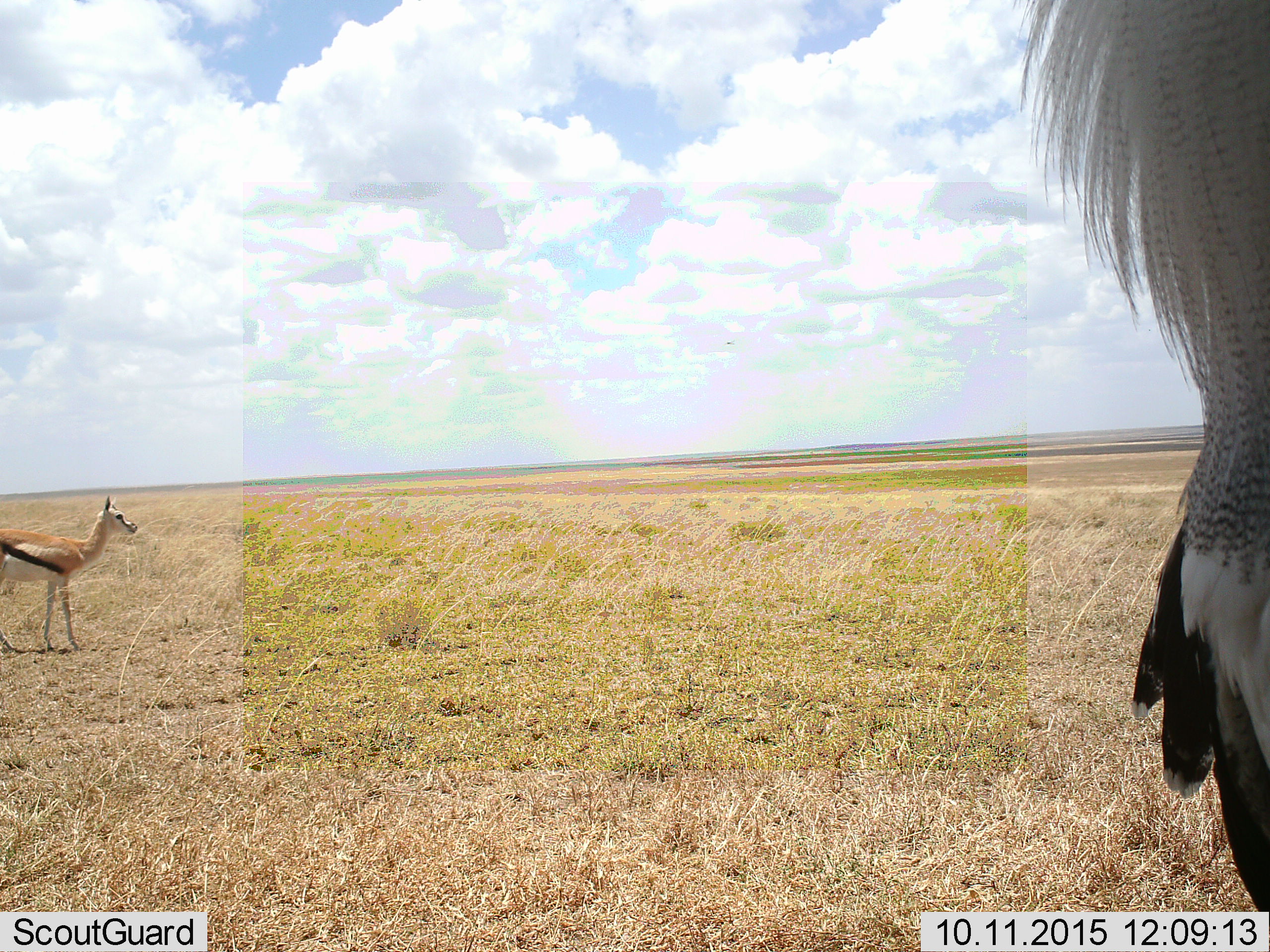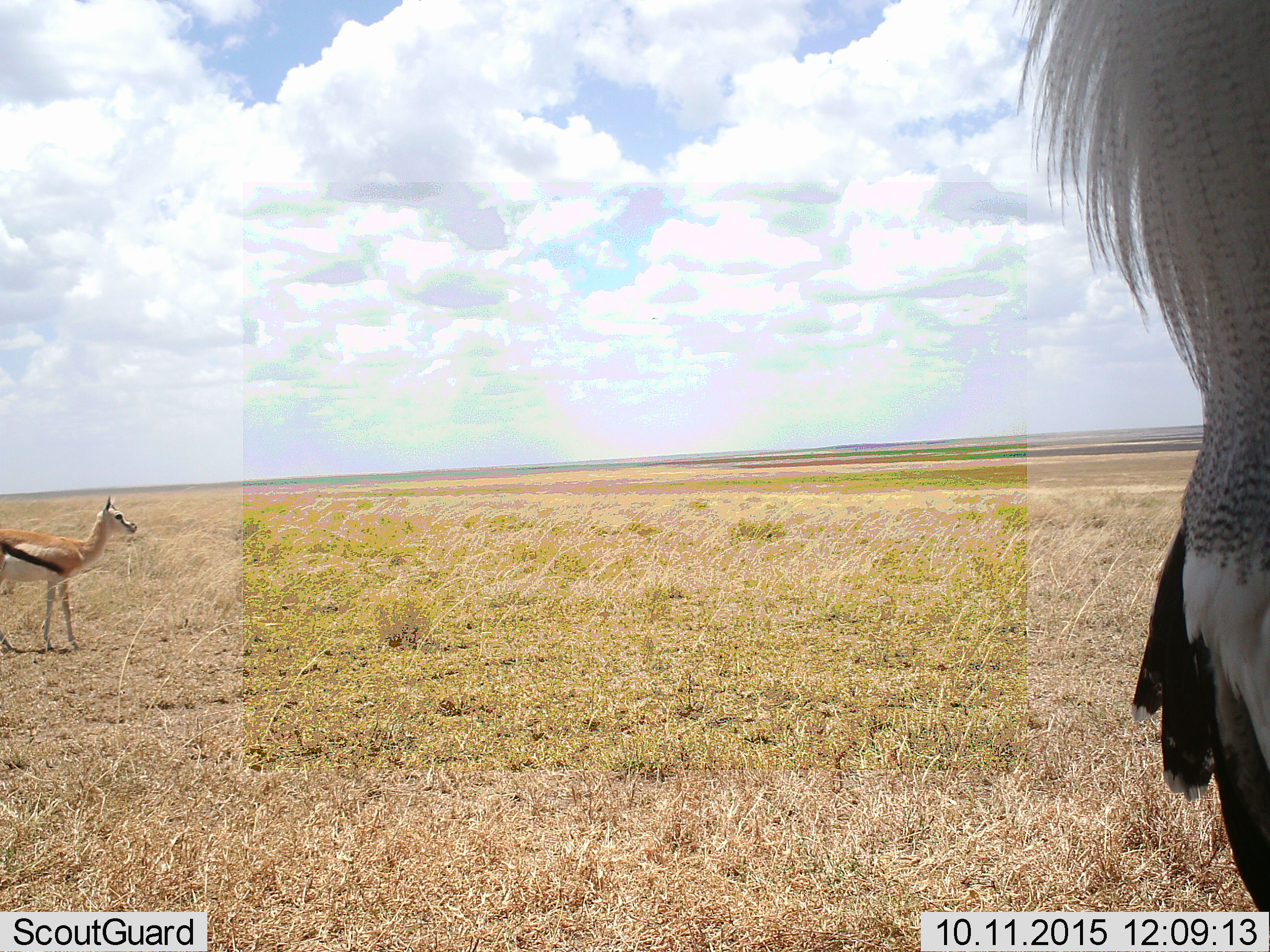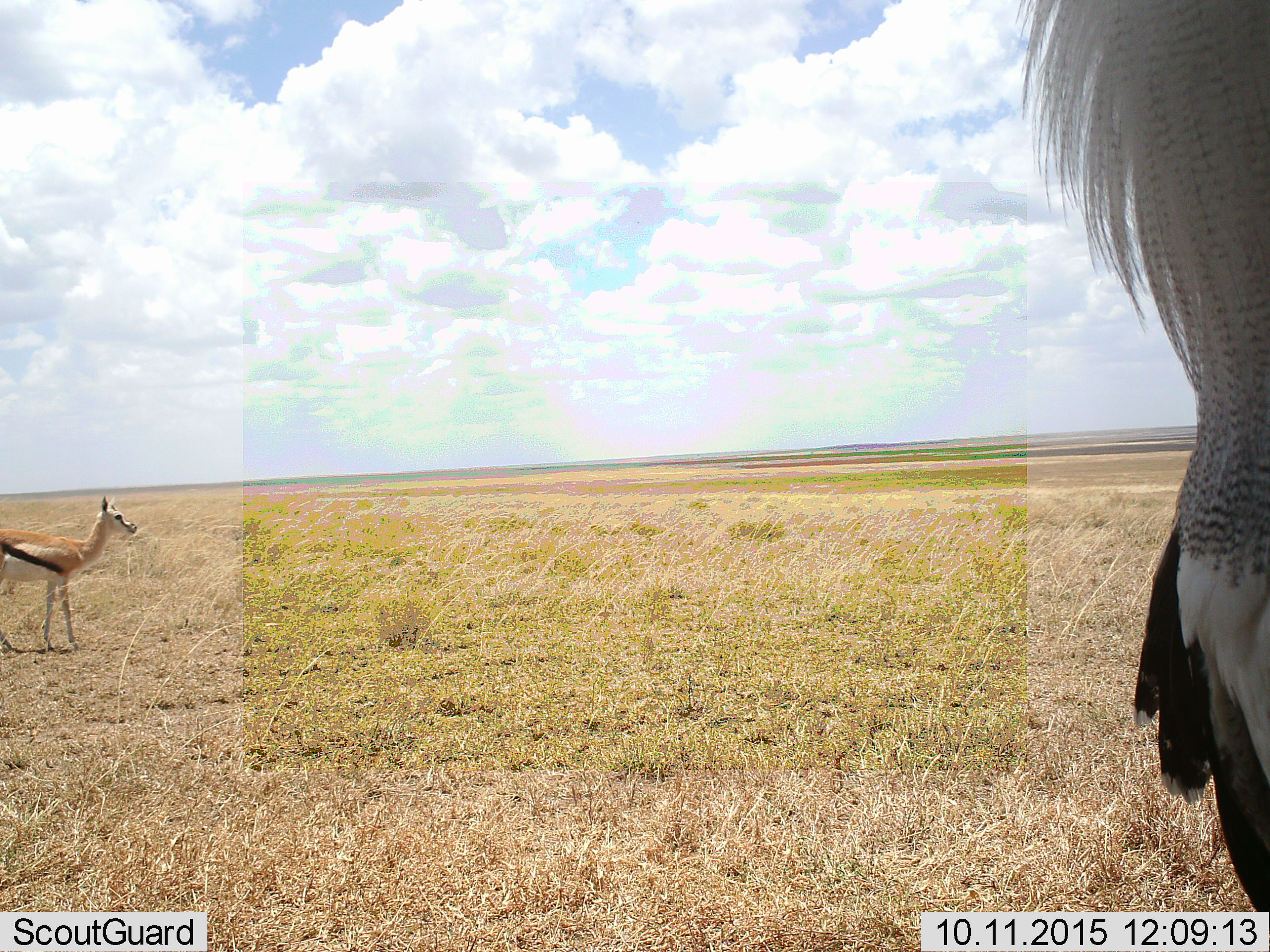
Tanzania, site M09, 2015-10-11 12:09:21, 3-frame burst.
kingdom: Animalia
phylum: Chordata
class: Mammalia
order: Artiodactyla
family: Bovidae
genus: Eudorcas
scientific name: Eudorcas thomsonii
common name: thomson's gazelle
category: gazellethomsons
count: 1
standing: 100%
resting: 0%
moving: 0%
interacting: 0%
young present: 0%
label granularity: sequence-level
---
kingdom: Animalia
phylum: Chordata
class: Aves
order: Accipitriformes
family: Sagittariidae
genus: Sagittarius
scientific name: Sagittarius serpentarius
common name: secretary bird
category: secretarybird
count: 1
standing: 100%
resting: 0%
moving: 0%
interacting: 0%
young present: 0%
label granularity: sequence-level